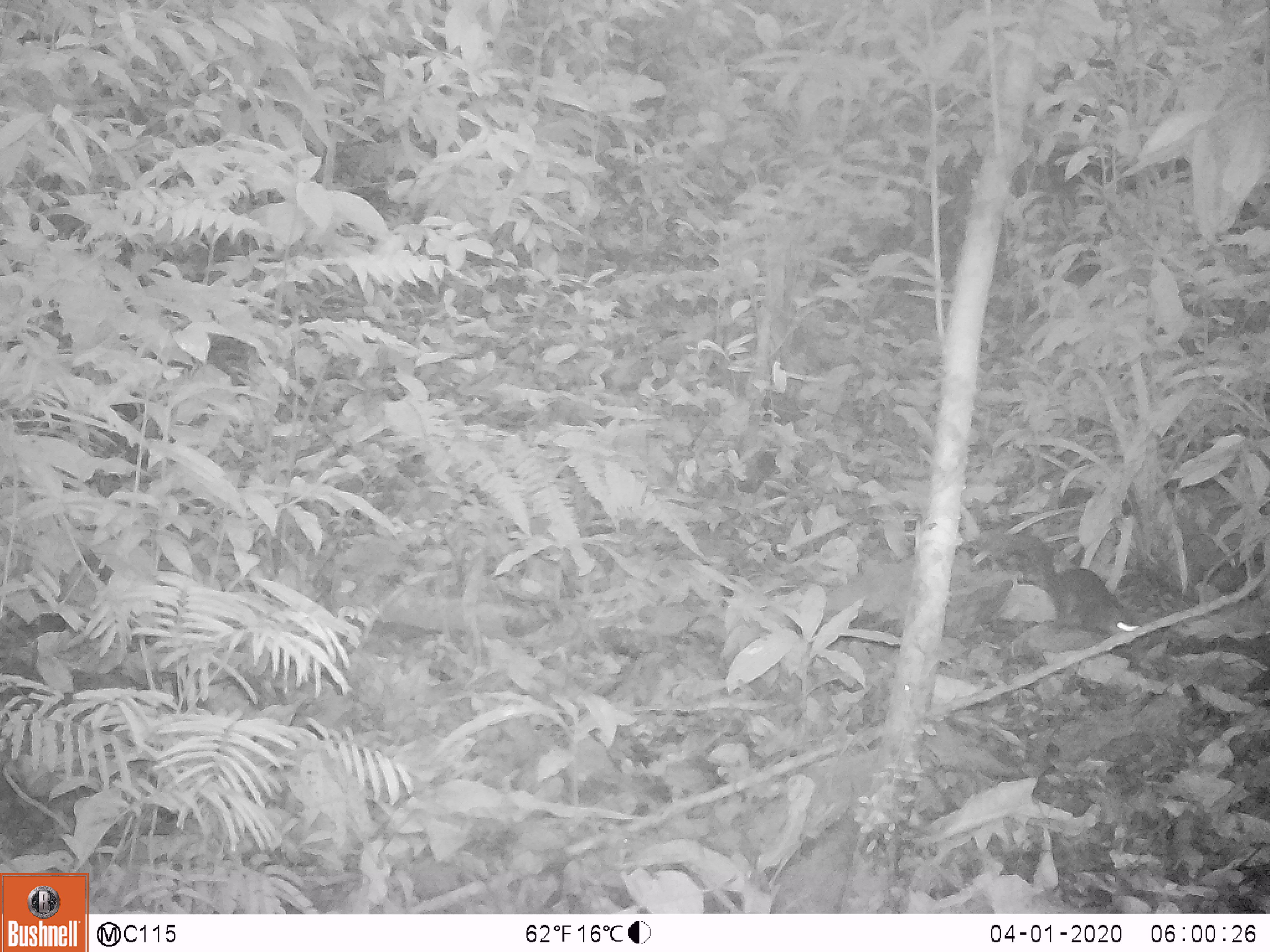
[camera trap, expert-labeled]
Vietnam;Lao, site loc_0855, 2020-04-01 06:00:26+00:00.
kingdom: Animalia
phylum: Chordata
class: Mammalia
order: Rodentia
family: Sciuridae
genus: Dremomys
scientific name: Dremomys rufigenis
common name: red-cheeked squirrel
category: red cheeked squirrel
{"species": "red cheeked squirrel (red-cheeked squirrel) (Dremomys rufigenis)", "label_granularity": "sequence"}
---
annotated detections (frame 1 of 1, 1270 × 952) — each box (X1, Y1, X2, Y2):
red cheeked squirrel: (975, 527, 1141, 641)